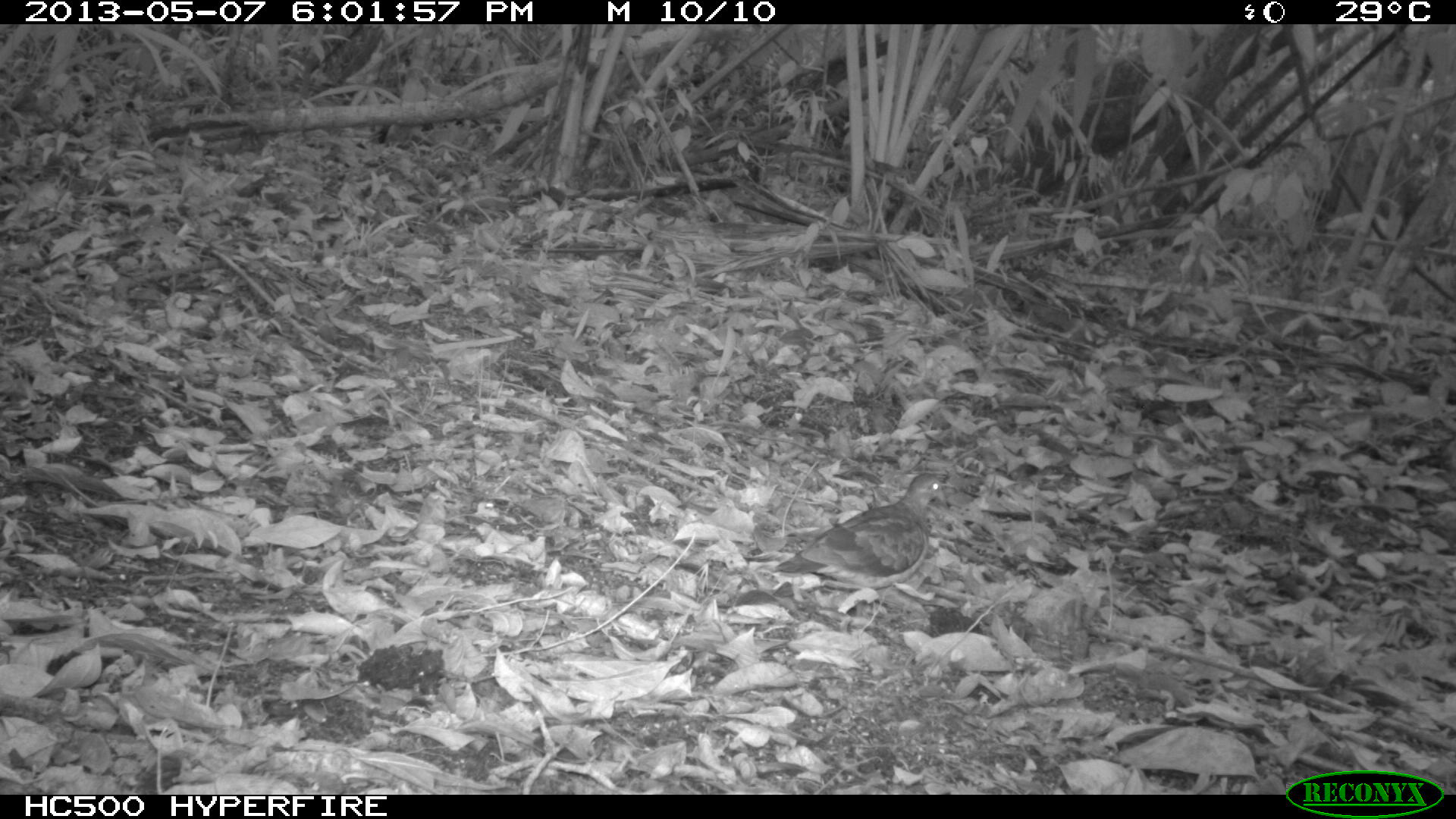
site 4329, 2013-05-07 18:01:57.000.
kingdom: Animalia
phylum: Chordata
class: Aves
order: Columbiformes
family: Columbidae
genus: Geotrygon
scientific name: Geotrygon montana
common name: ruddy quail-dove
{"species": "Geotrygon montana (ruddy quail-dove)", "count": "1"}